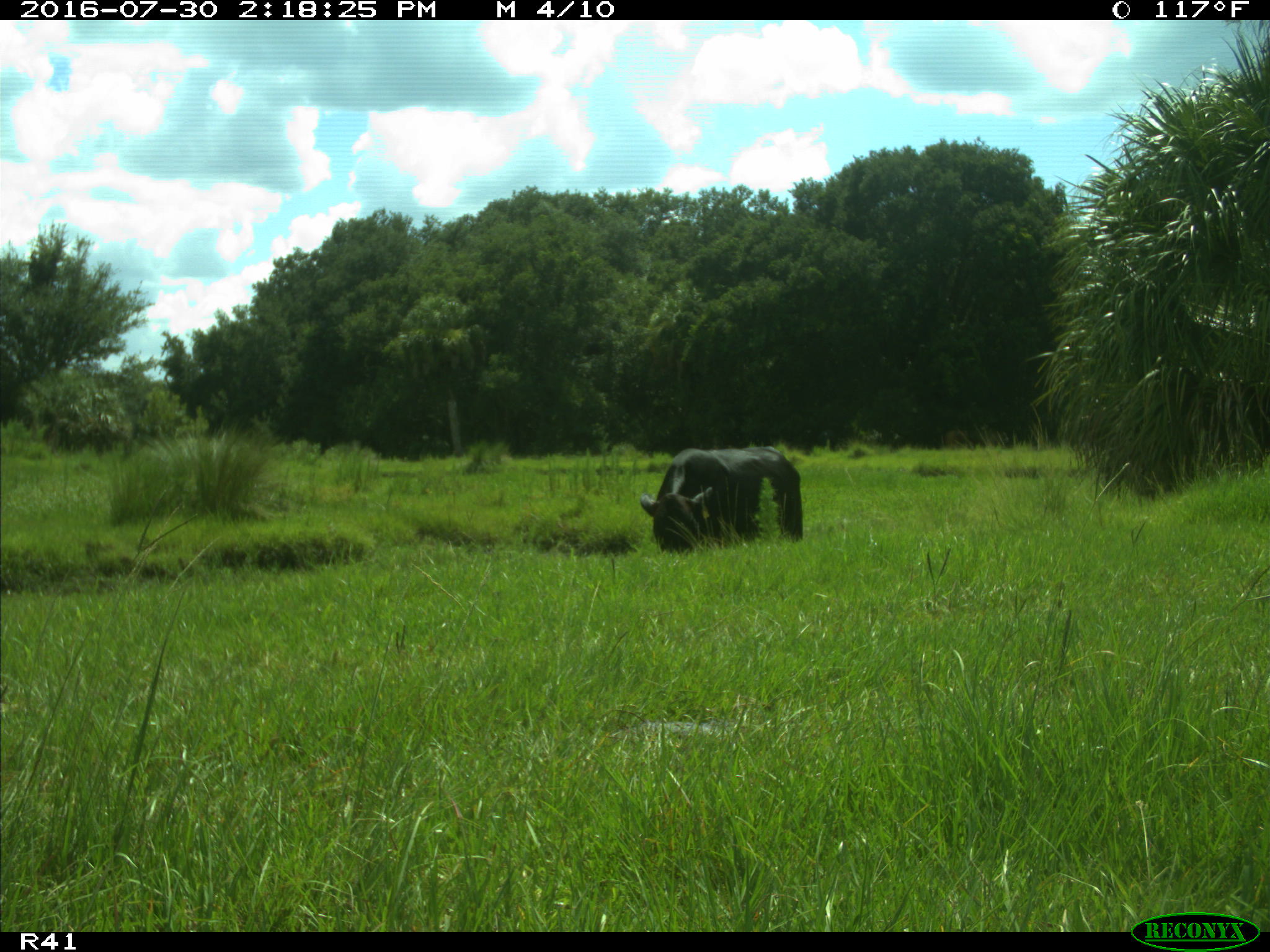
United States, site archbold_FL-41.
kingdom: Animalia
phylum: Chordata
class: Mammalia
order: Artiodactyla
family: Bovidae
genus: Bos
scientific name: Bos taurus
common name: domestic cow